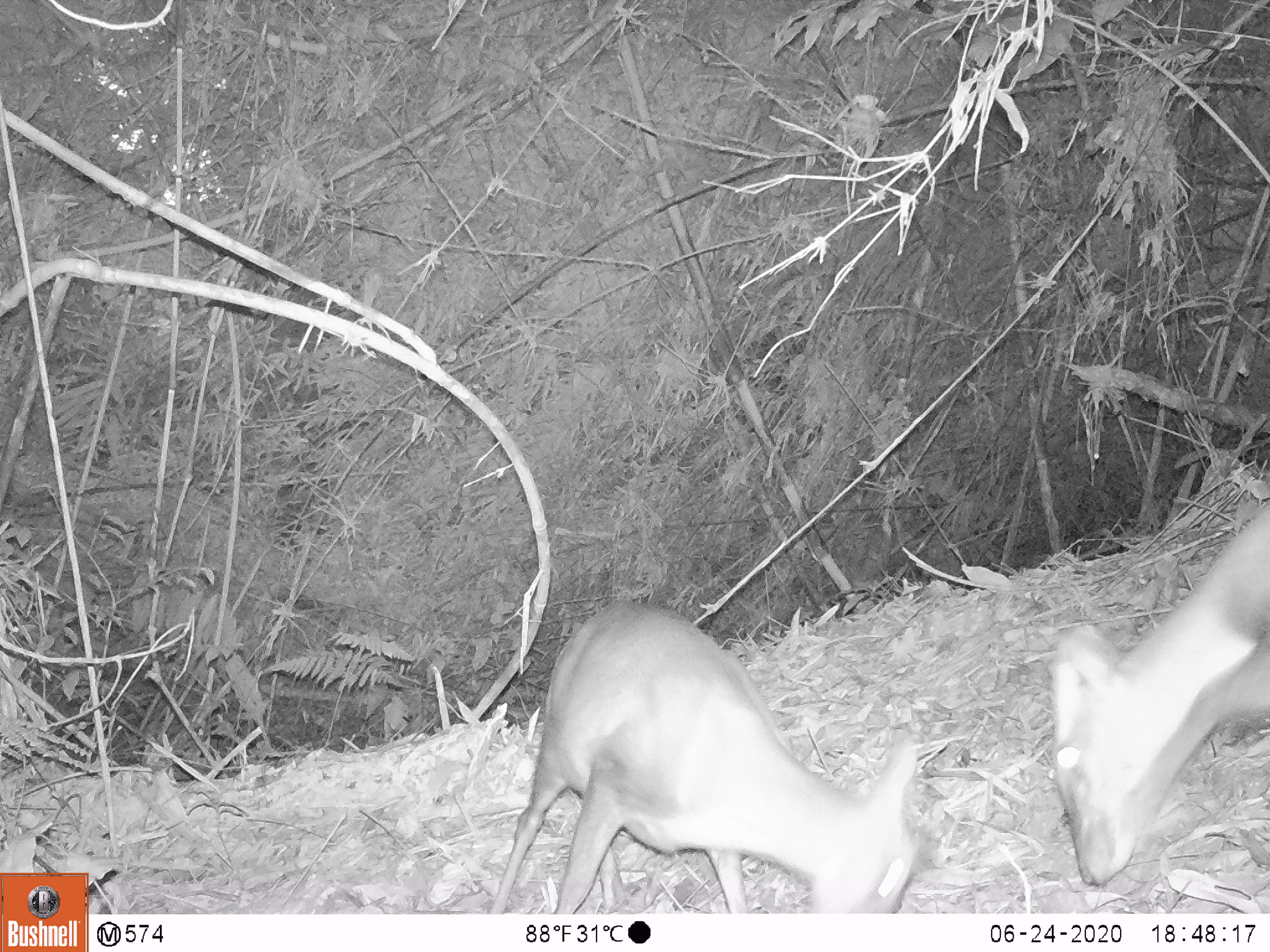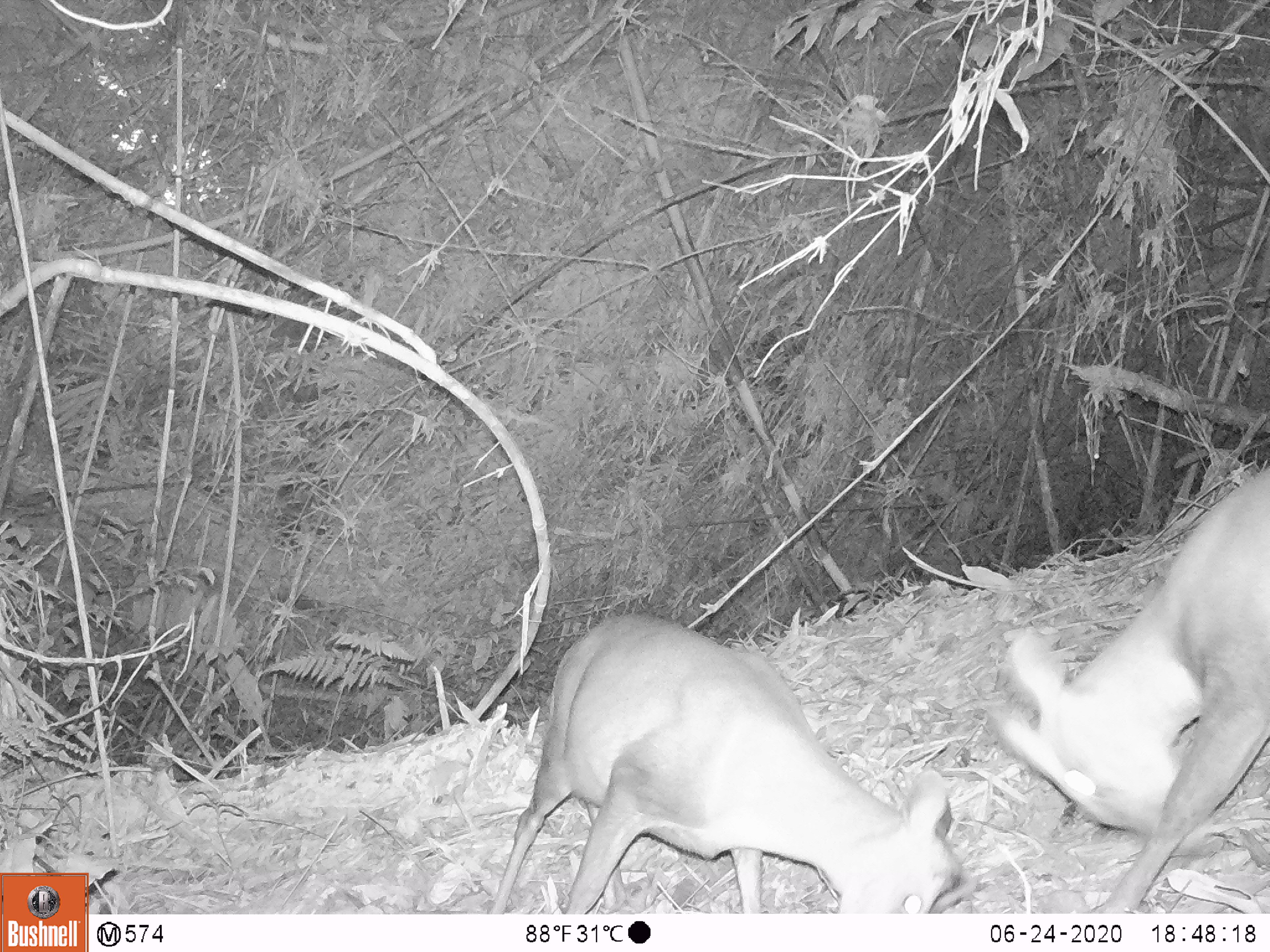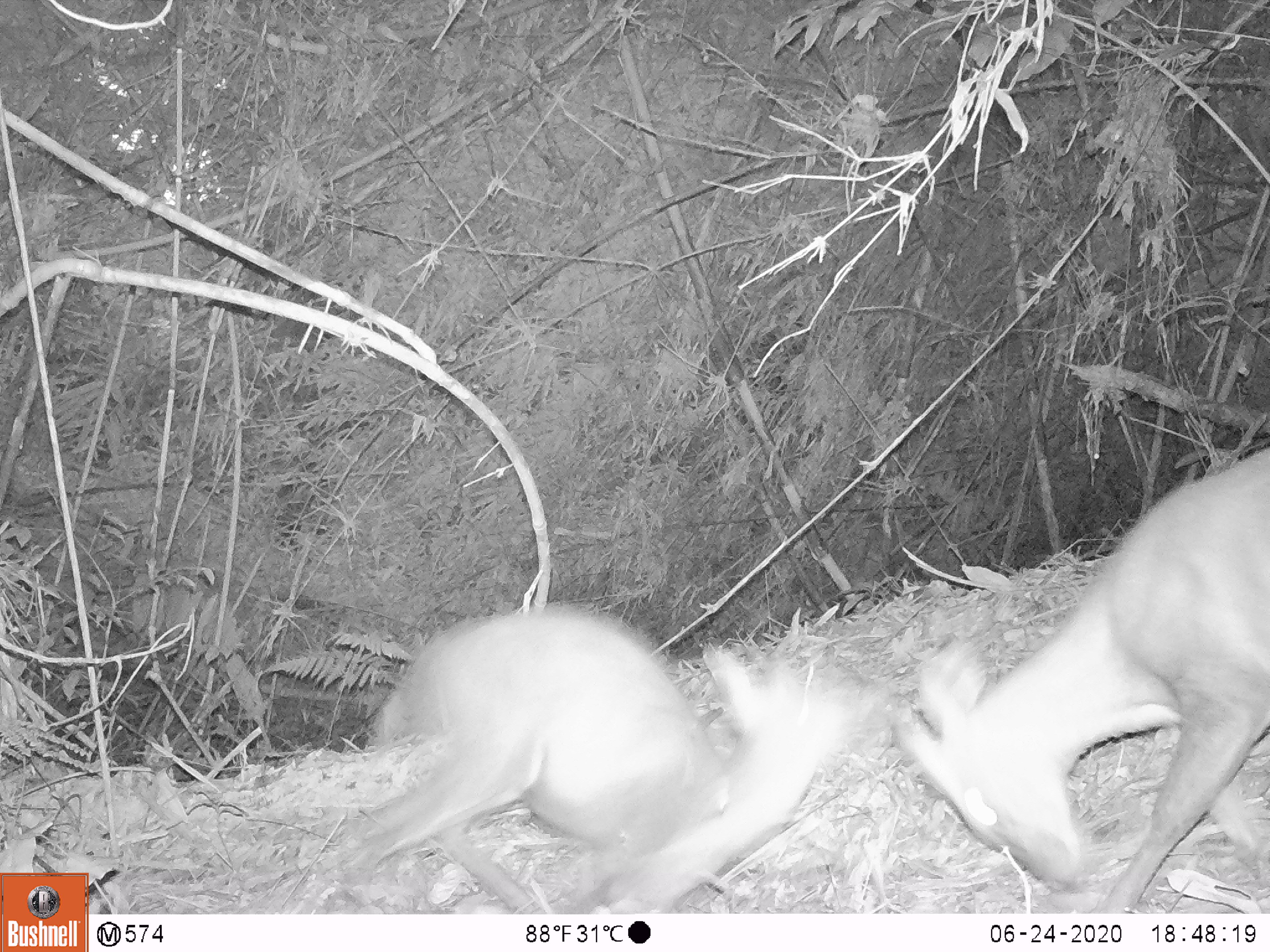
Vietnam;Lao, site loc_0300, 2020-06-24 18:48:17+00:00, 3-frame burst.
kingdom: Animalia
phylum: Chordata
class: Mammalia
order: Artiodactyla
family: Cervidae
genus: Muntiacus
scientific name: Muntiacus rooseveltorum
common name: roosevelt's muntjac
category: roosevelts muntjac group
Roosevelts muntjac group (roosevelt's muntjac) (Muntiacus rooseveltorum). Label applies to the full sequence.